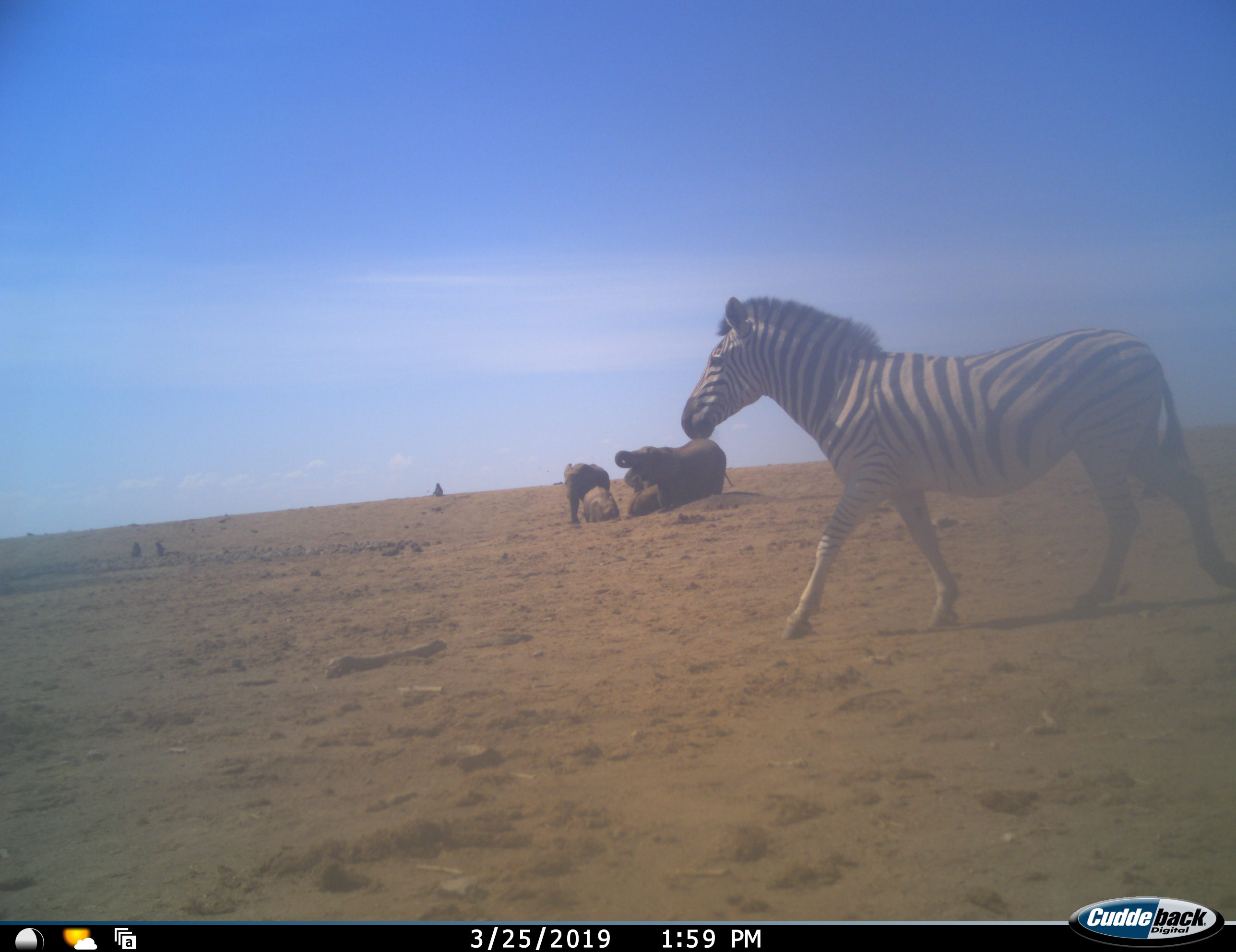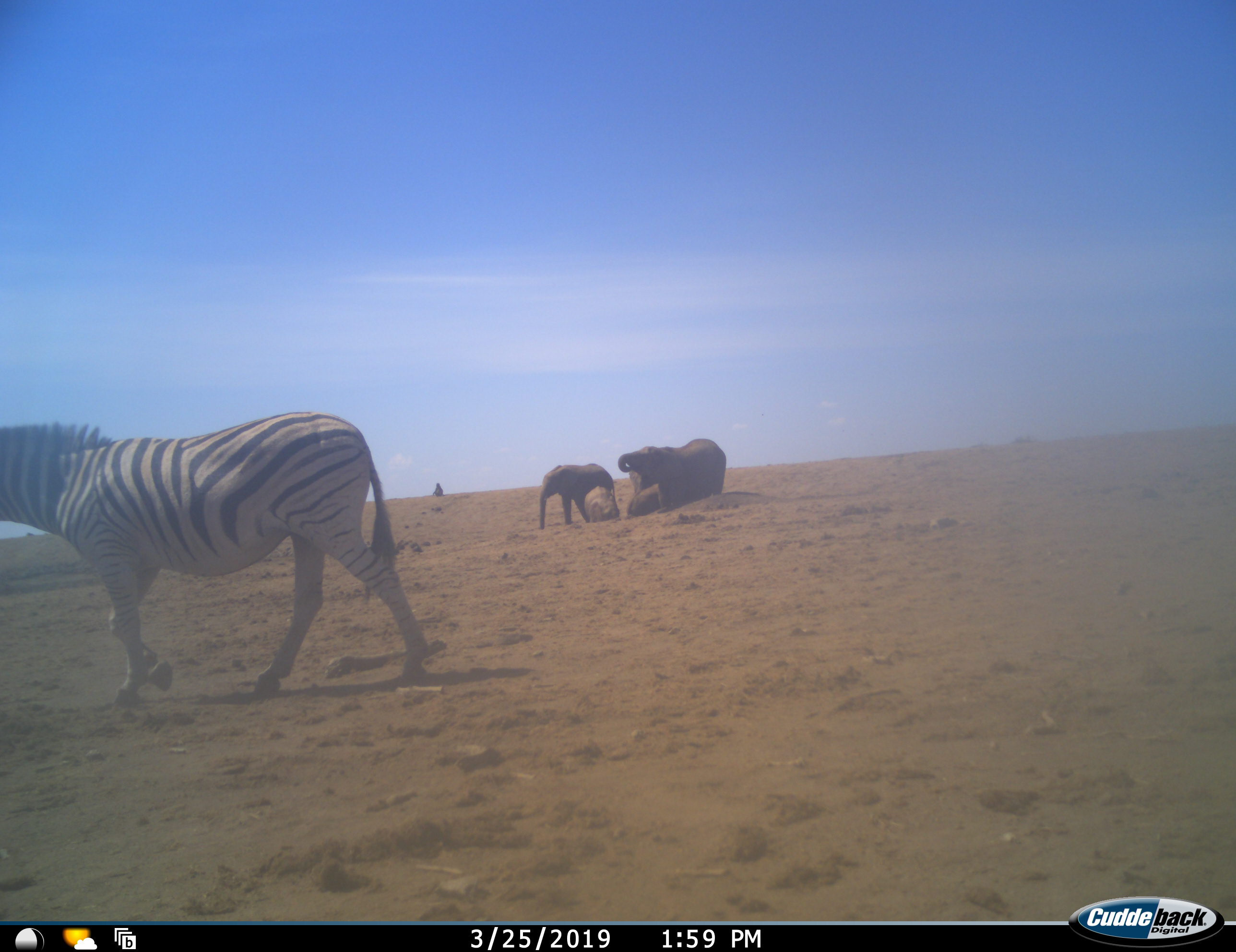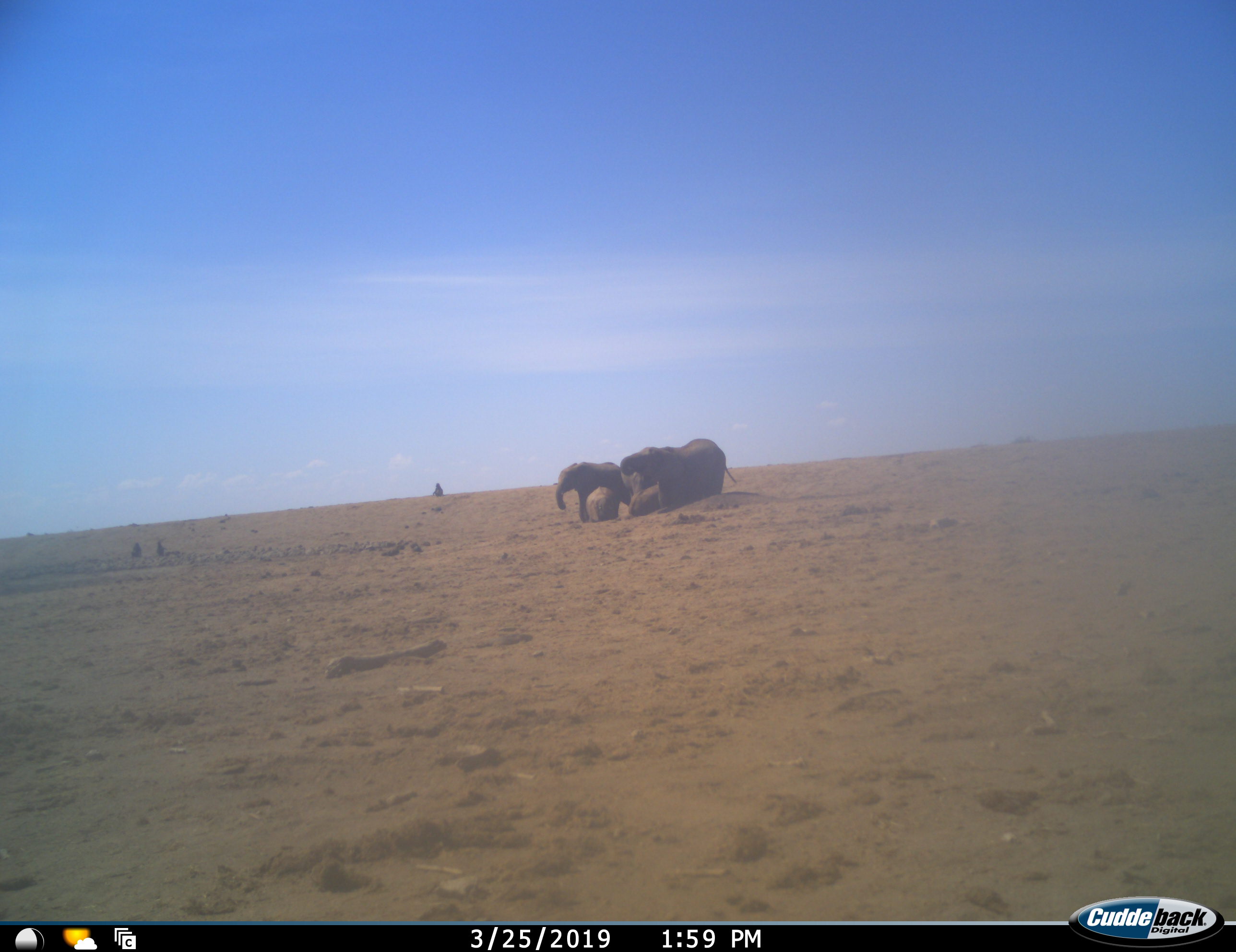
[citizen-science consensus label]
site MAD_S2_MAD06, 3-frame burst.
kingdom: Animalia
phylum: Chordata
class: Mammalia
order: Proboscidea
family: Elephantidae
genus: Loxodonta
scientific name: Loxodonta africana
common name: african bush elephant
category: elephant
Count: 4.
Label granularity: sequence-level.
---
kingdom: Animalia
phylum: Chordata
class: Mammalia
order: Perissodactyla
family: Equidae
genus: Equus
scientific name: Equus quagga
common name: plains zebra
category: zebraplains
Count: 1.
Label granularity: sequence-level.